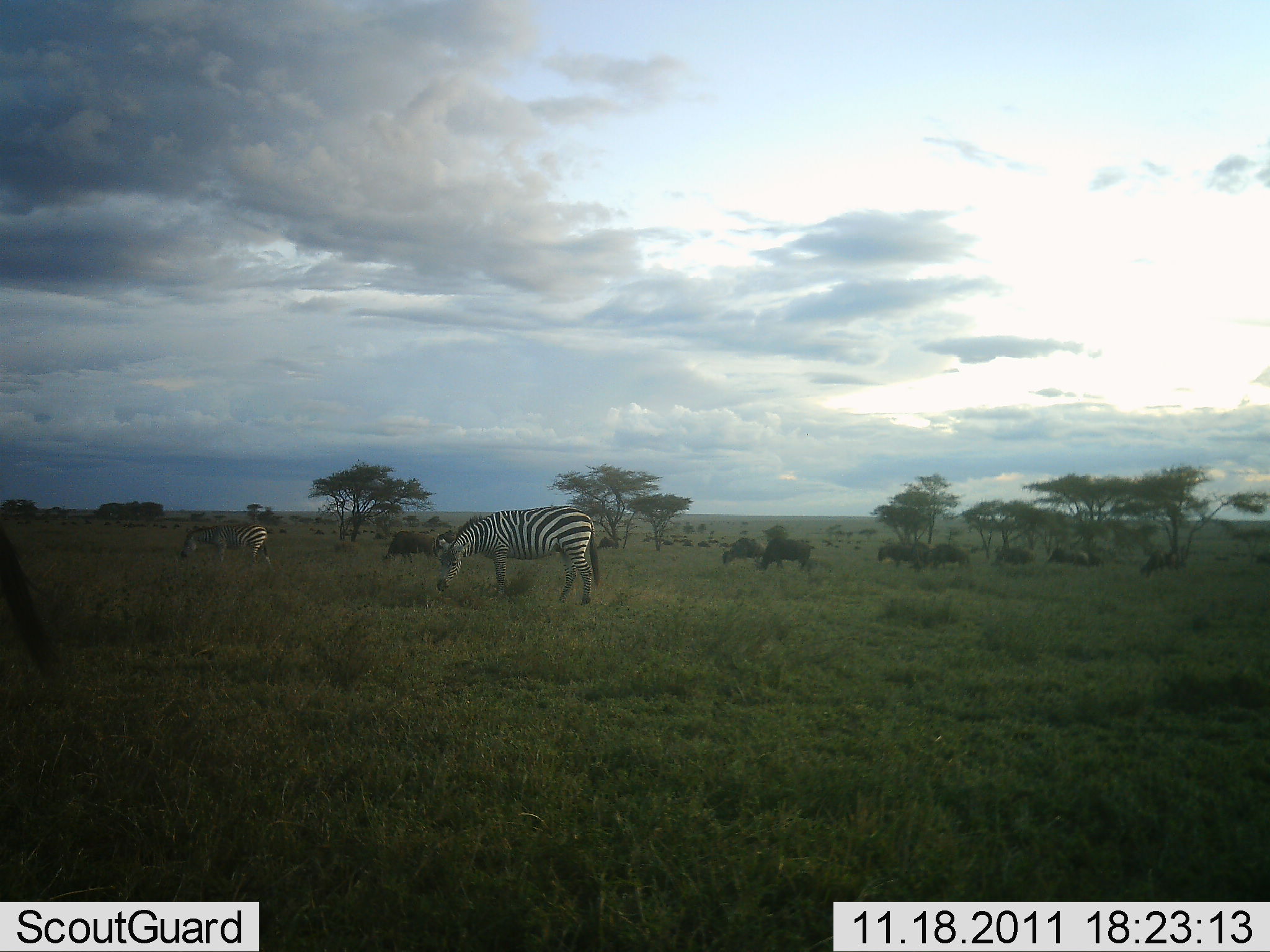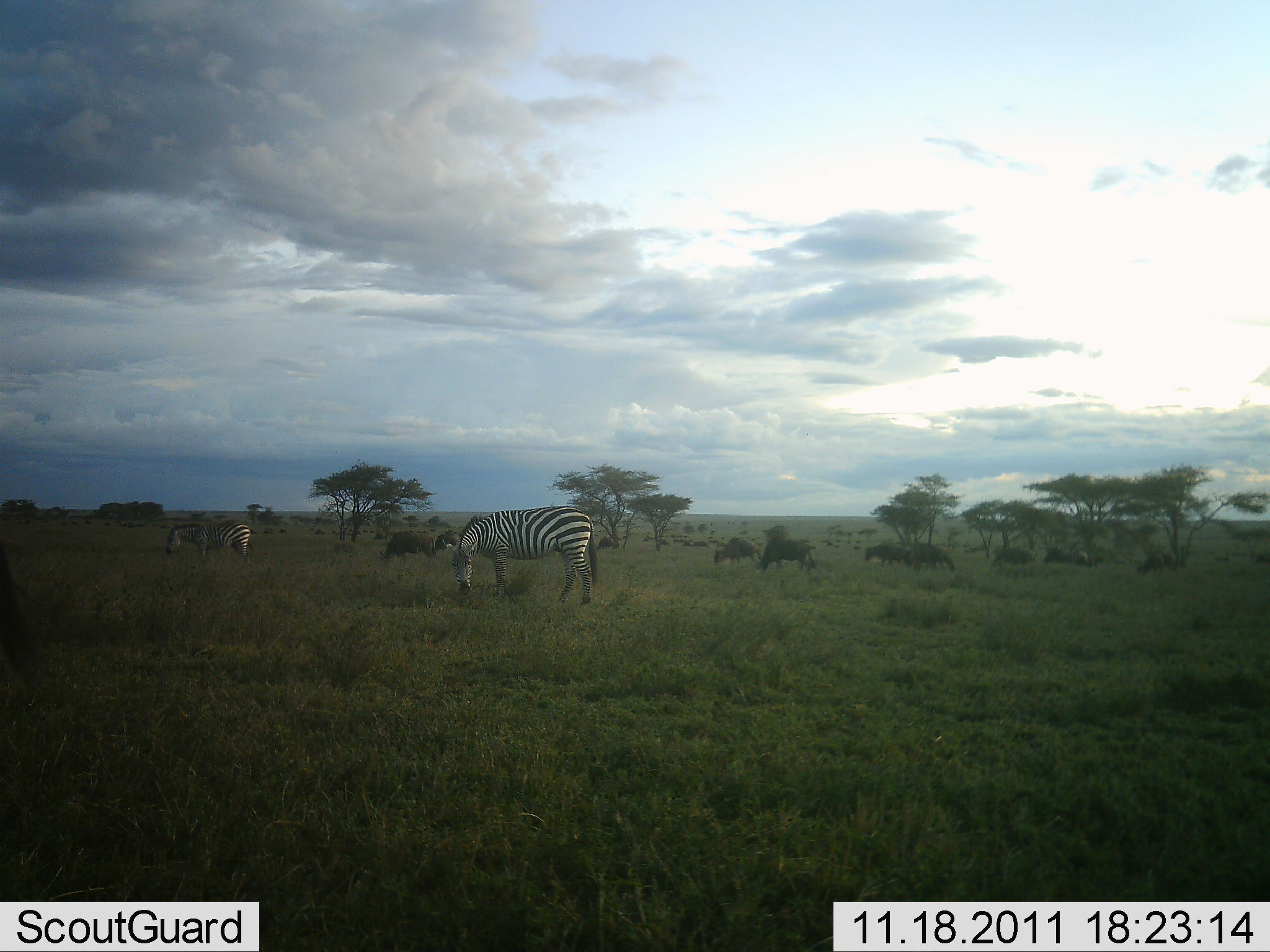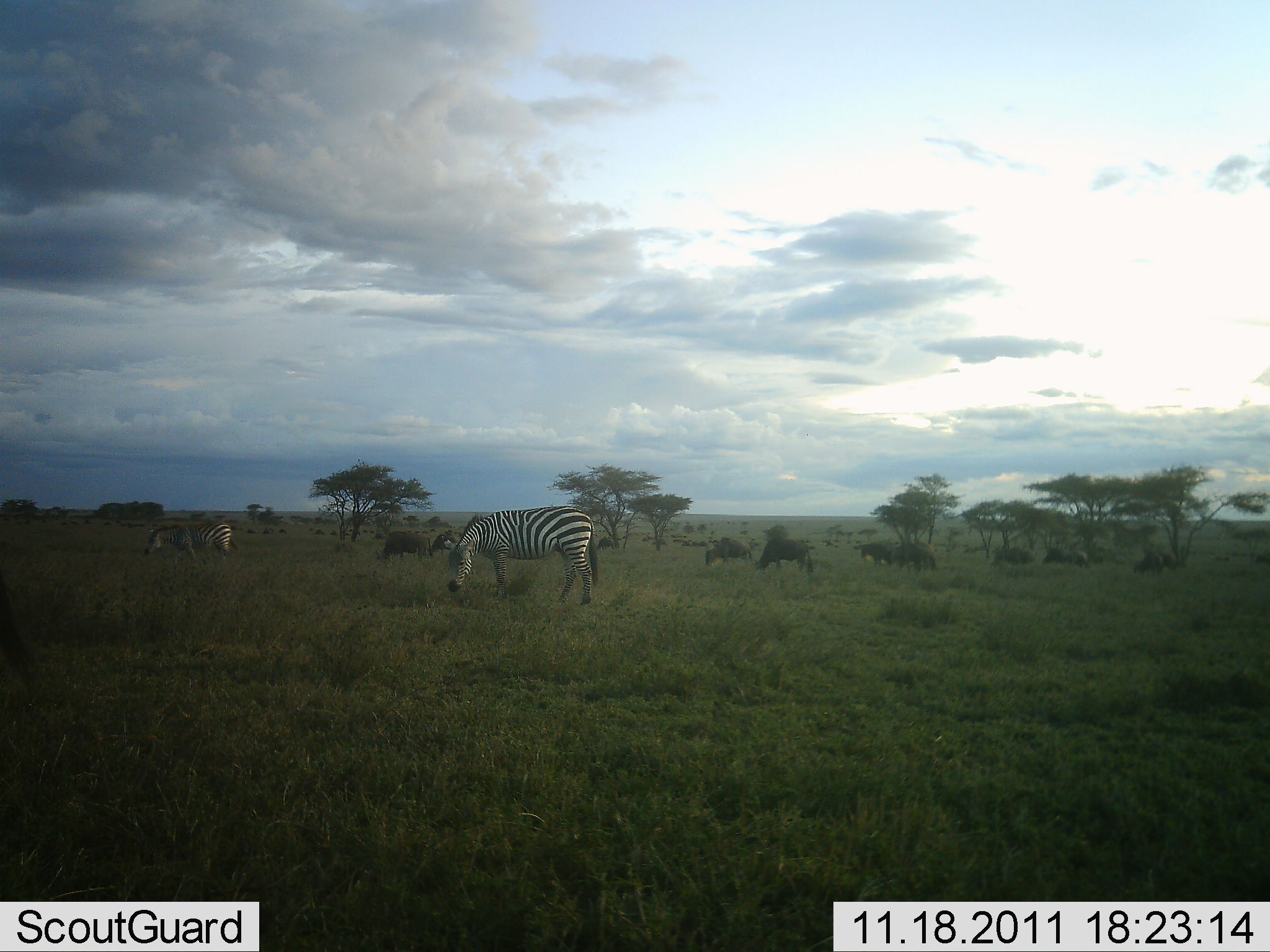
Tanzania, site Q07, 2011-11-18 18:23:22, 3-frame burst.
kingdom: Animalia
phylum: Chordata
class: Mammalia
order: Artiodactyla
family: Bovidae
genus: Connochaetes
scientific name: Connochaetes taurinus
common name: blue wildebeest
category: wildebeest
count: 10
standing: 33%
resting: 8%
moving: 33%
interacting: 0%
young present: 0%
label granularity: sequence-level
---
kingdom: Animalia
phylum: Chordata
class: Mammalia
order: Perissodactyla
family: Equidae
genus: Equus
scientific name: Equus quagga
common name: plains zebra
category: zebra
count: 2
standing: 33%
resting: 0%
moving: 11%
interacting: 0%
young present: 0%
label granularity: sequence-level